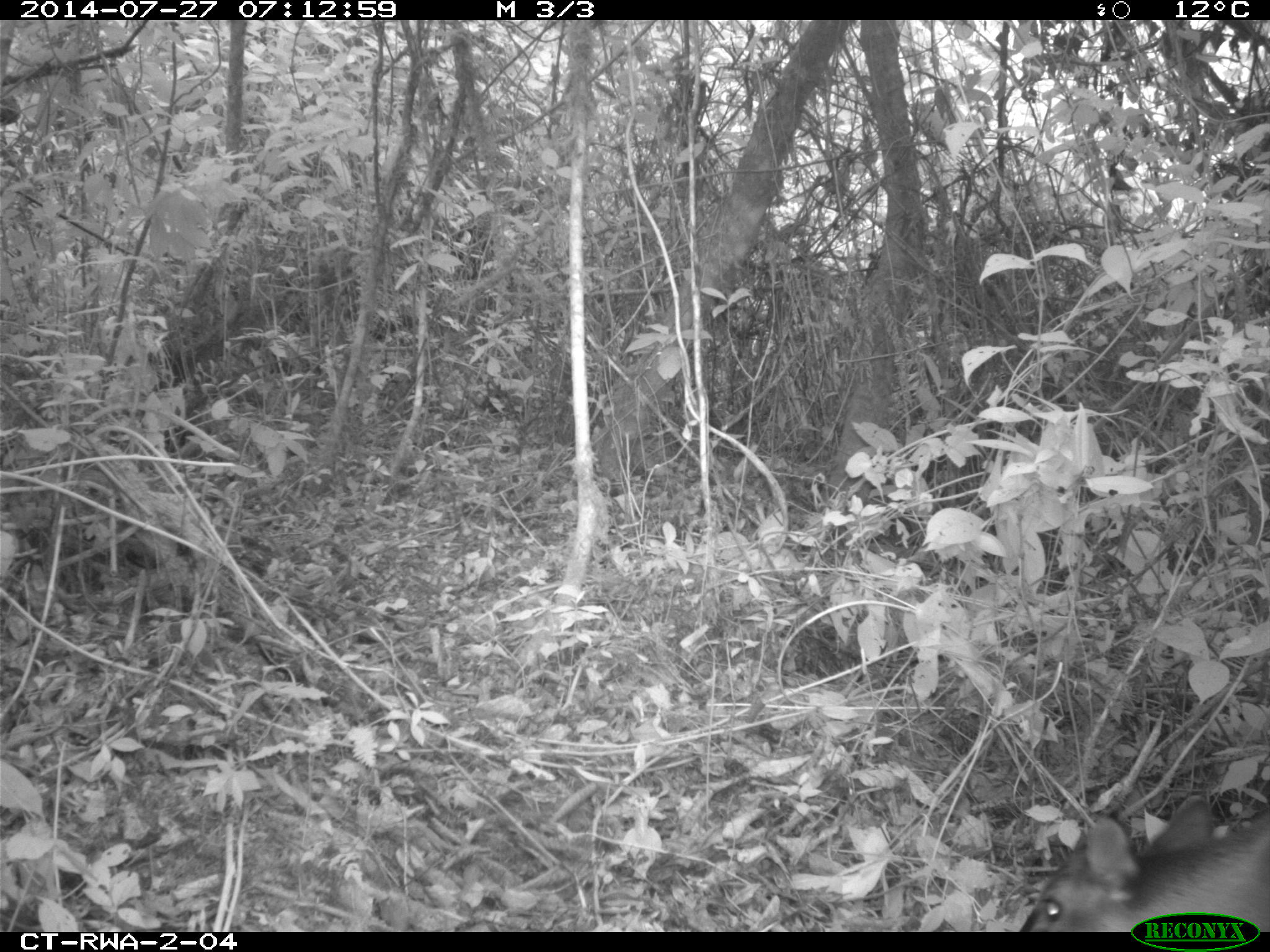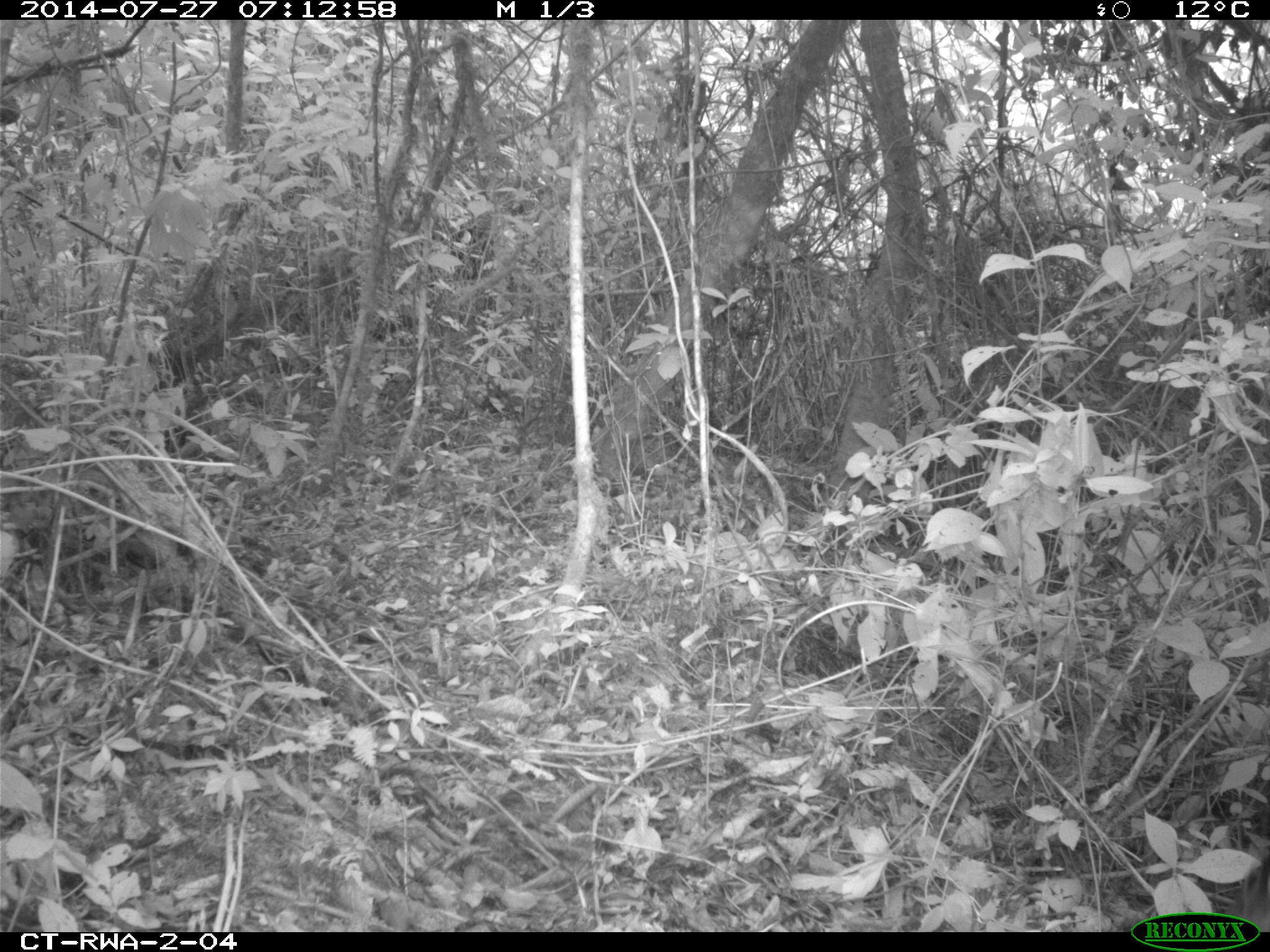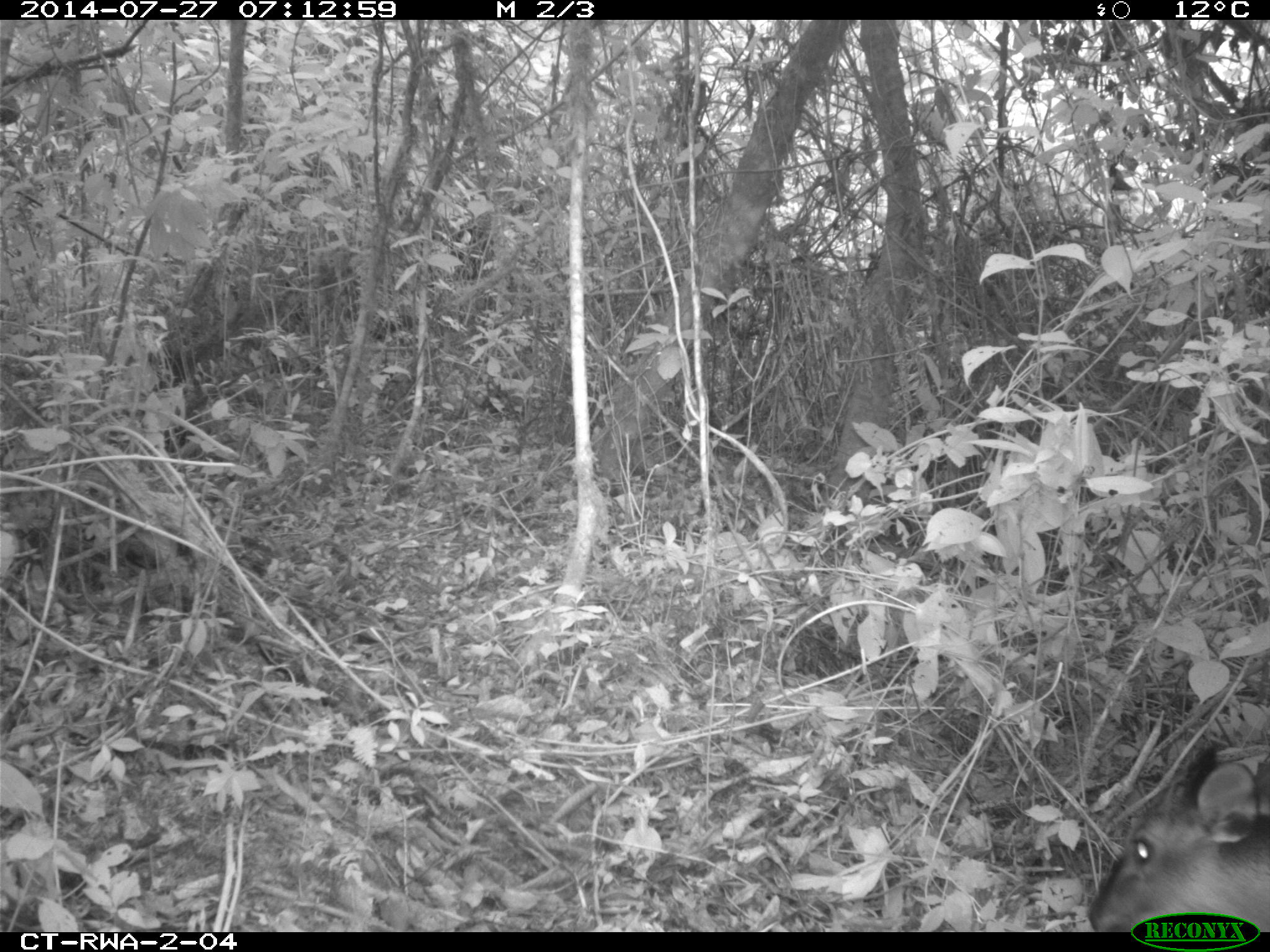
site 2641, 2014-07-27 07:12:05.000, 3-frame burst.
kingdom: Animalia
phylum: Chordata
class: Mammalia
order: Artiodactyla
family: Bovidae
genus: Cephalophus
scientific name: Cephalophus nigrifrons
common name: black-fronted duiker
Cephalophus nigrifrons (black-fronted duiker), count 1.